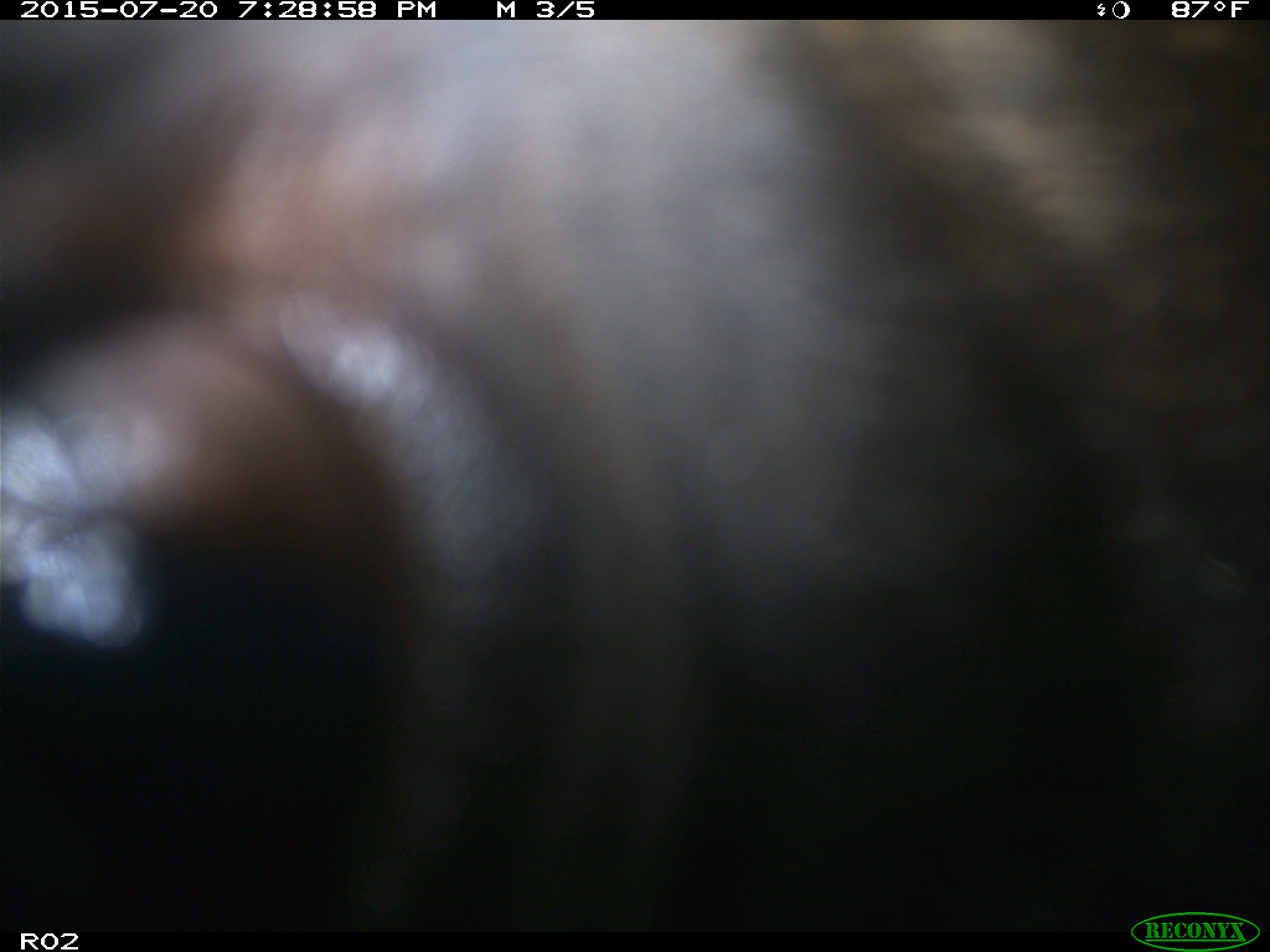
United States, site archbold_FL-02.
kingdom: Animalia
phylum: Chordata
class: Mammalia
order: Artiodactyla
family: Bovidae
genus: Bos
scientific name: Bos taurus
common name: domestic cow